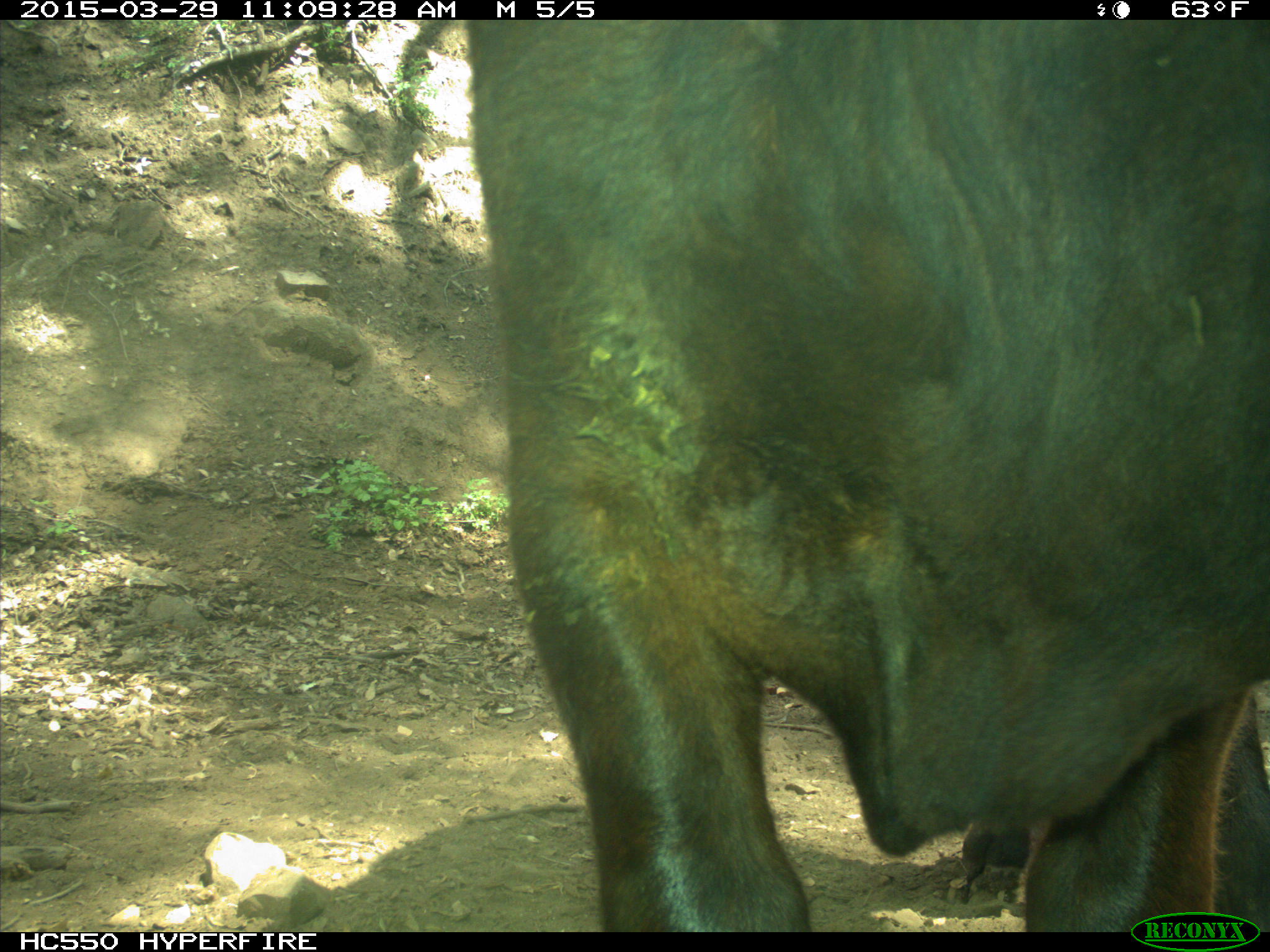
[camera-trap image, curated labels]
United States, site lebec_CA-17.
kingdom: Animalia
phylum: Chordata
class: Mammalia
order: Artiodactyla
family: Bovidae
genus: Bos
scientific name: Bos taurus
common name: domestic cow